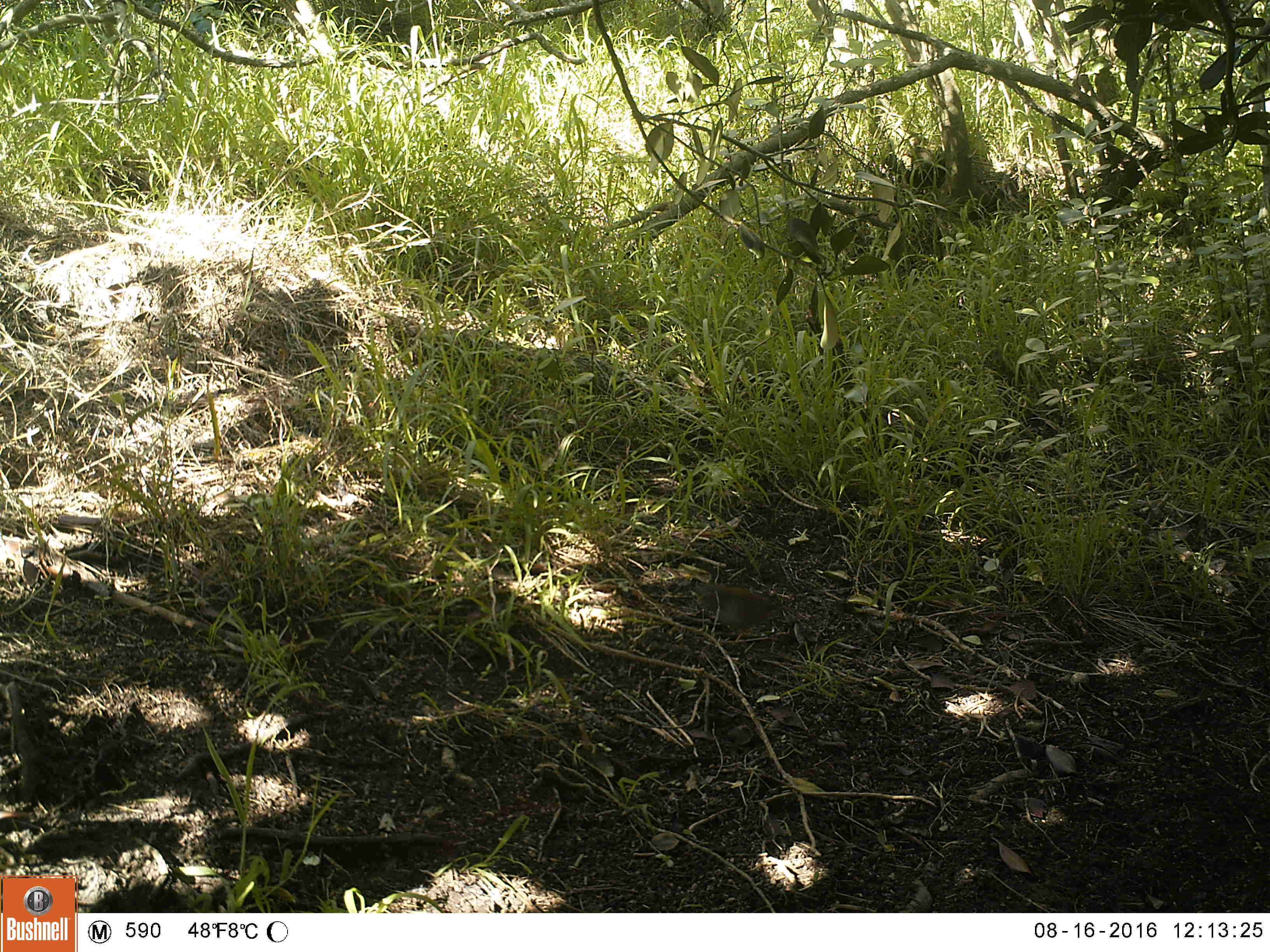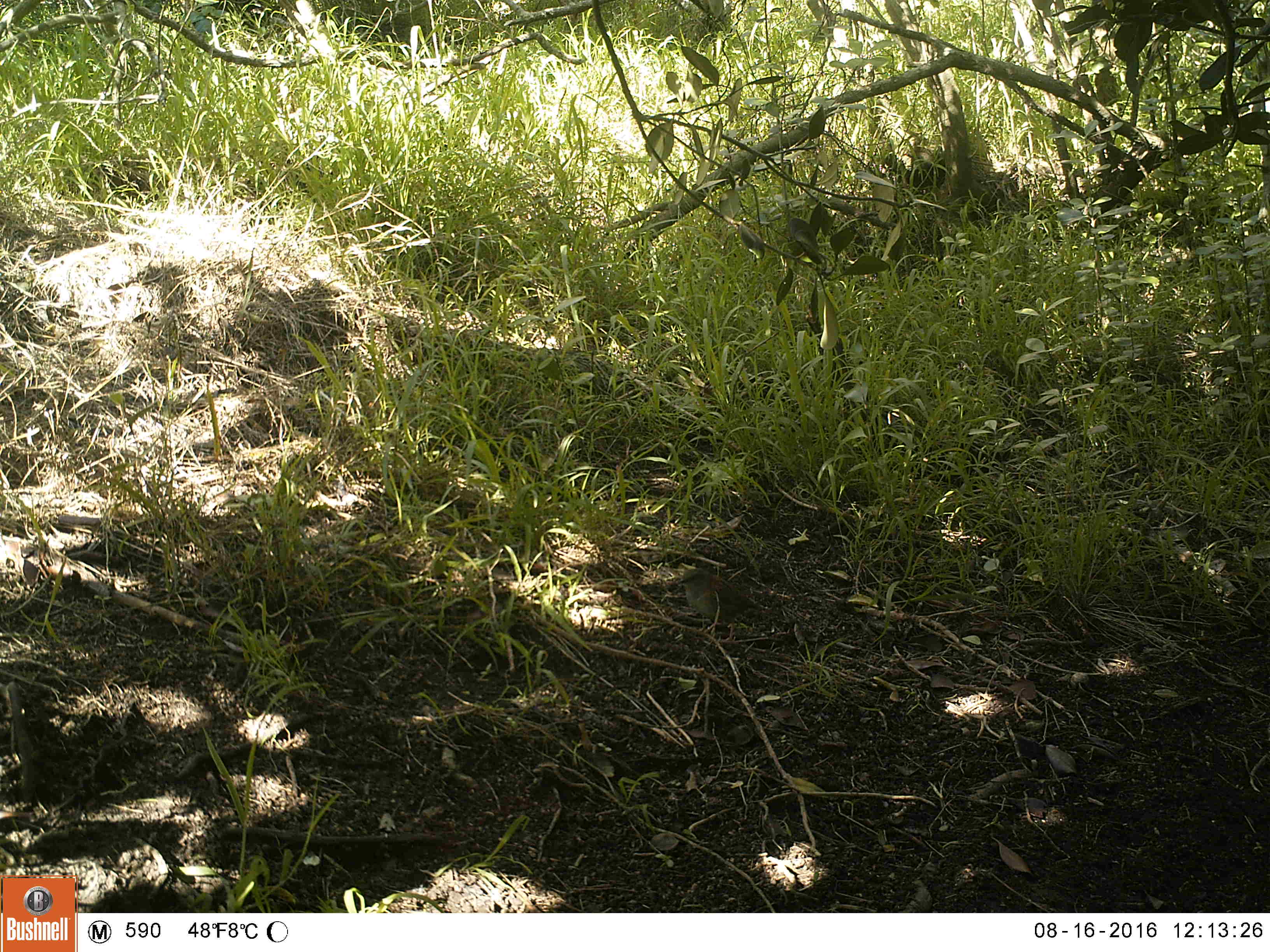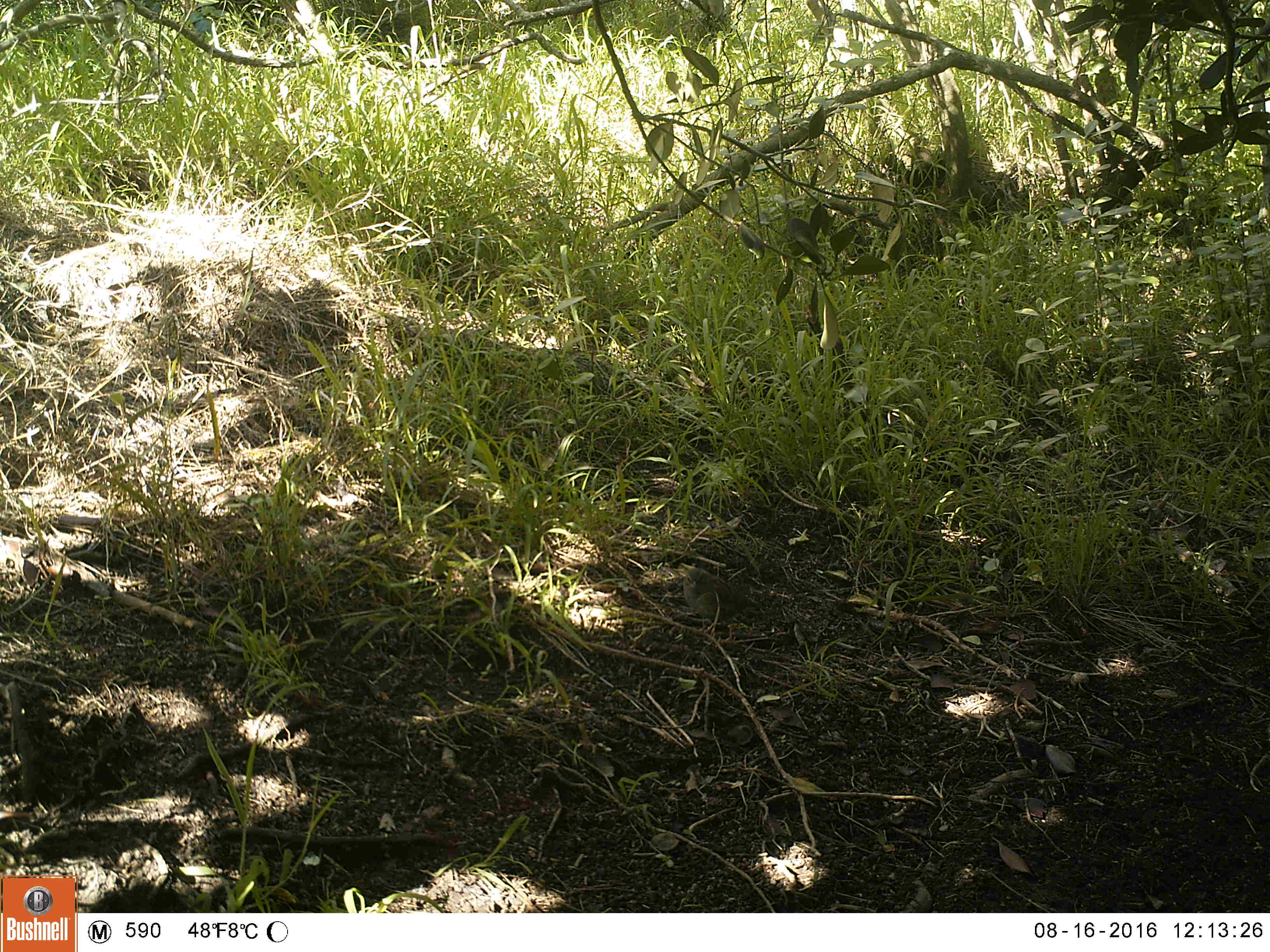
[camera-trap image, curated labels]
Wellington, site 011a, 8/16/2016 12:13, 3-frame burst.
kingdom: Animalia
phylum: Chordata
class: Aves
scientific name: Aves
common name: bird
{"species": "bird (Aves)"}